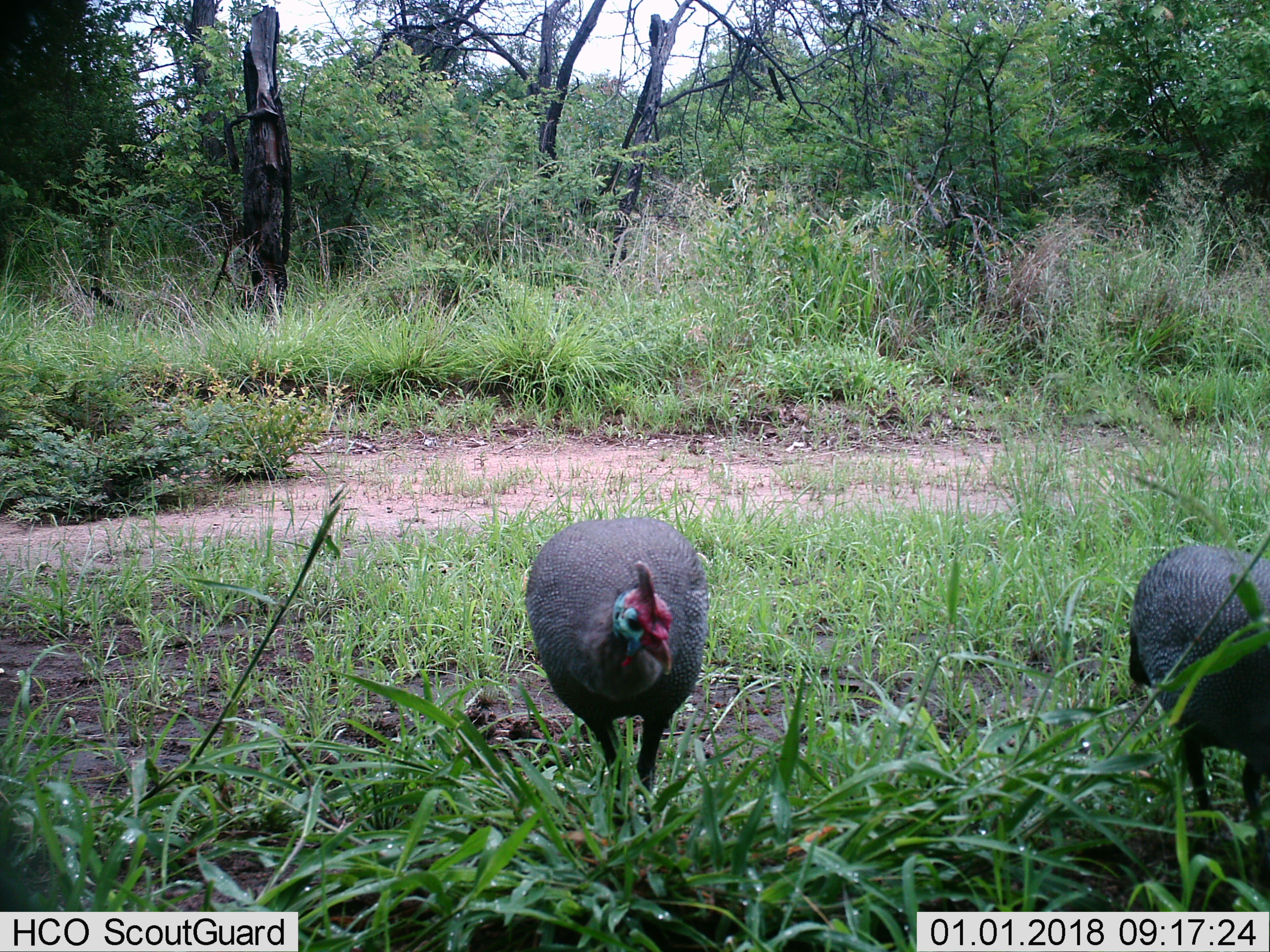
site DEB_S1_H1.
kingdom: Animalia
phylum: Chordata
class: Aves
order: Galliformes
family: Numididae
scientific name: Numididae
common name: guineafowl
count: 2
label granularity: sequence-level